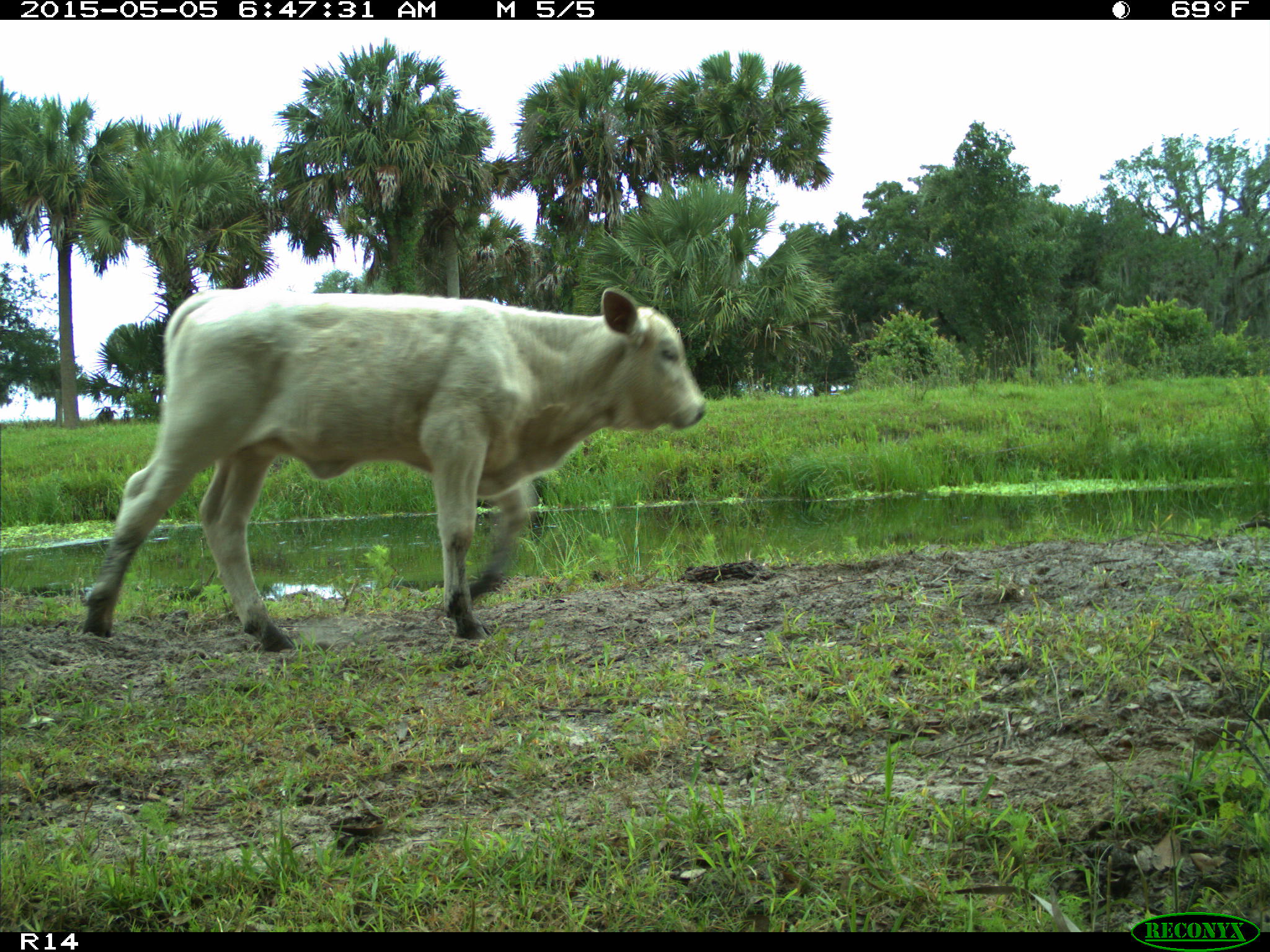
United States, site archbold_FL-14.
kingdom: Animalia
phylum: Chordata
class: Mammalia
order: Artiodactyla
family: Bovidae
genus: Bos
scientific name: Bos taurus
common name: domestic cow